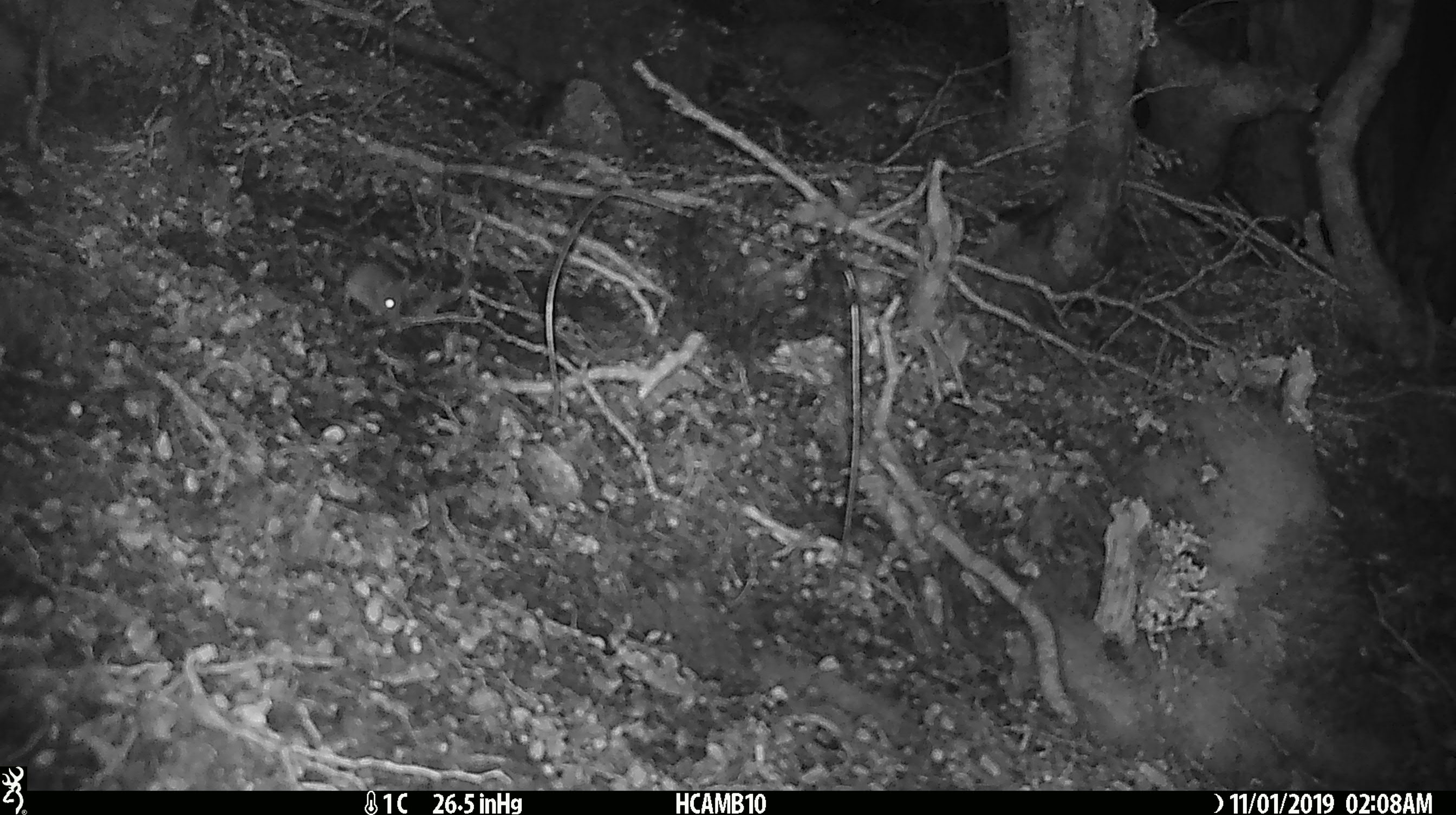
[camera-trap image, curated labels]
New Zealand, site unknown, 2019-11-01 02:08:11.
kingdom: Animalia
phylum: Chordata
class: Mammalia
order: Rodentia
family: Muridae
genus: Mus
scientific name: Mus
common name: mouse